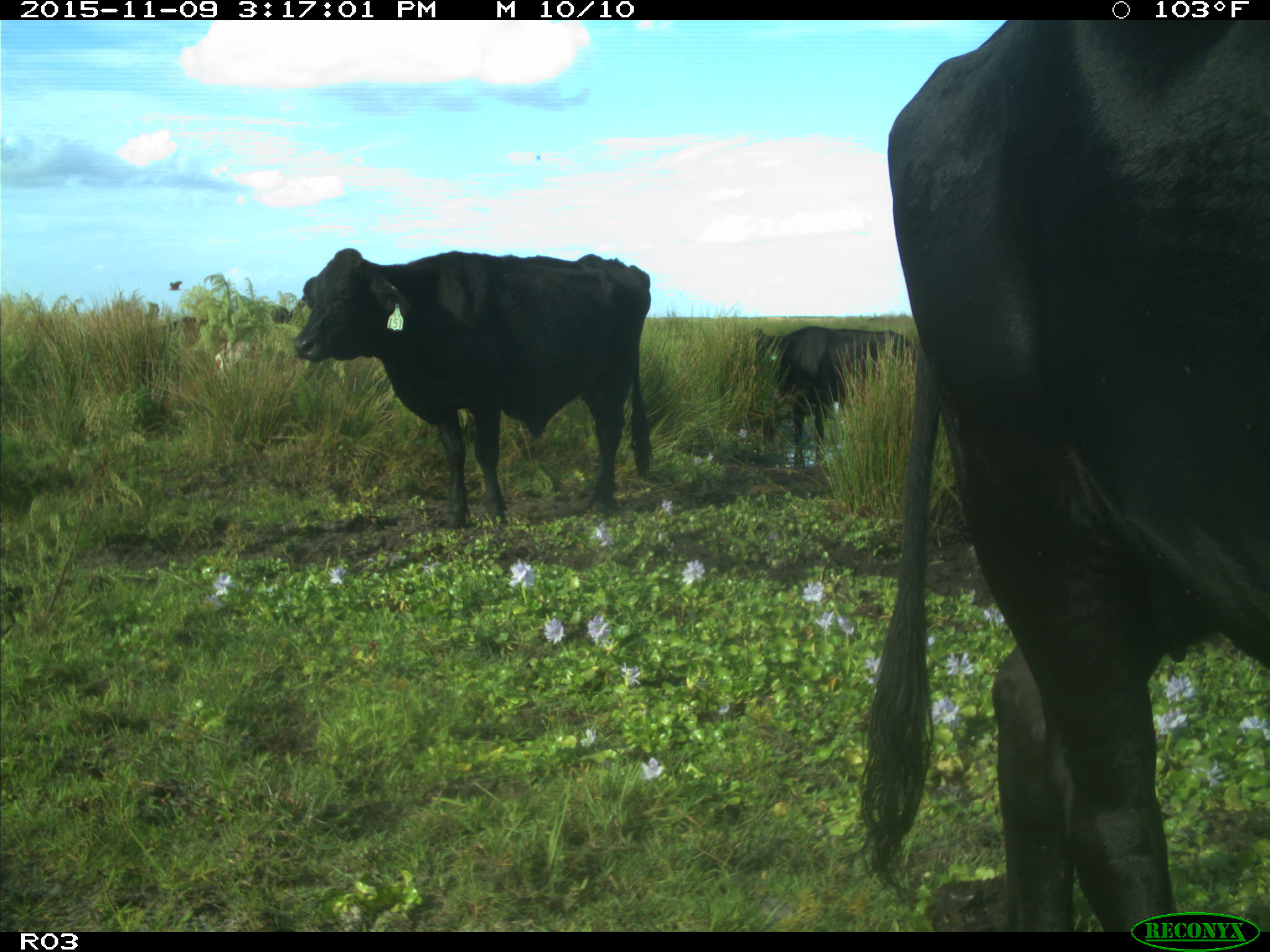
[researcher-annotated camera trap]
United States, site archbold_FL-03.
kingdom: Animalia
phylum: Chordata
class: Mammalia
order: Artiodactyla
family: Bovidae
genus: Bos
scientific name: Bos taurus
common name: domestic cow